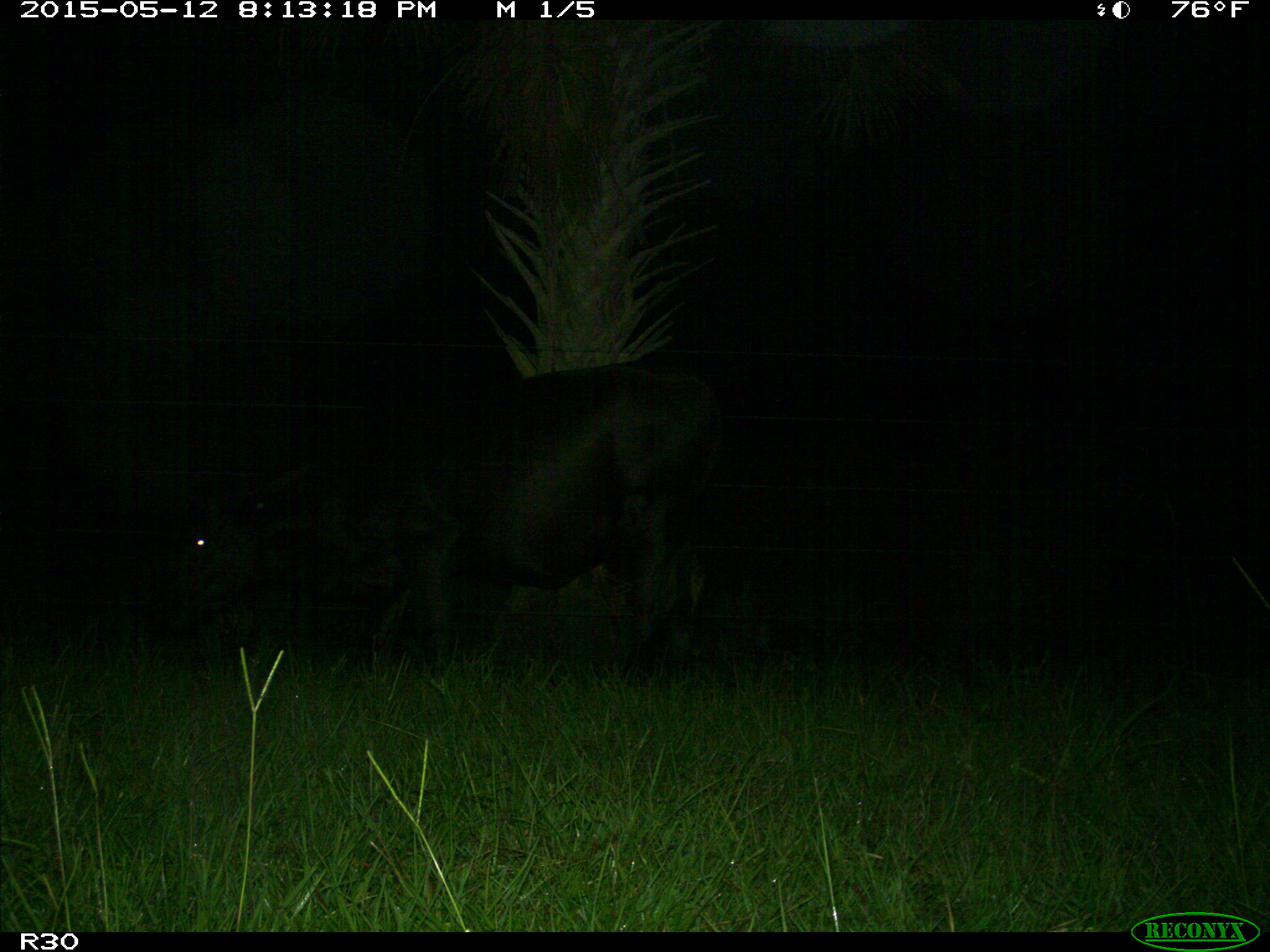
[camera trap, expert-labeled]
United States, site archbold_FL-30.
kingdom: Animalia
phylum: Chordata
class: Mammalia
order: Artiodactyla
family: Bovidae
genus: Bos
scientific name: Bos taurus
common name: domestic cow